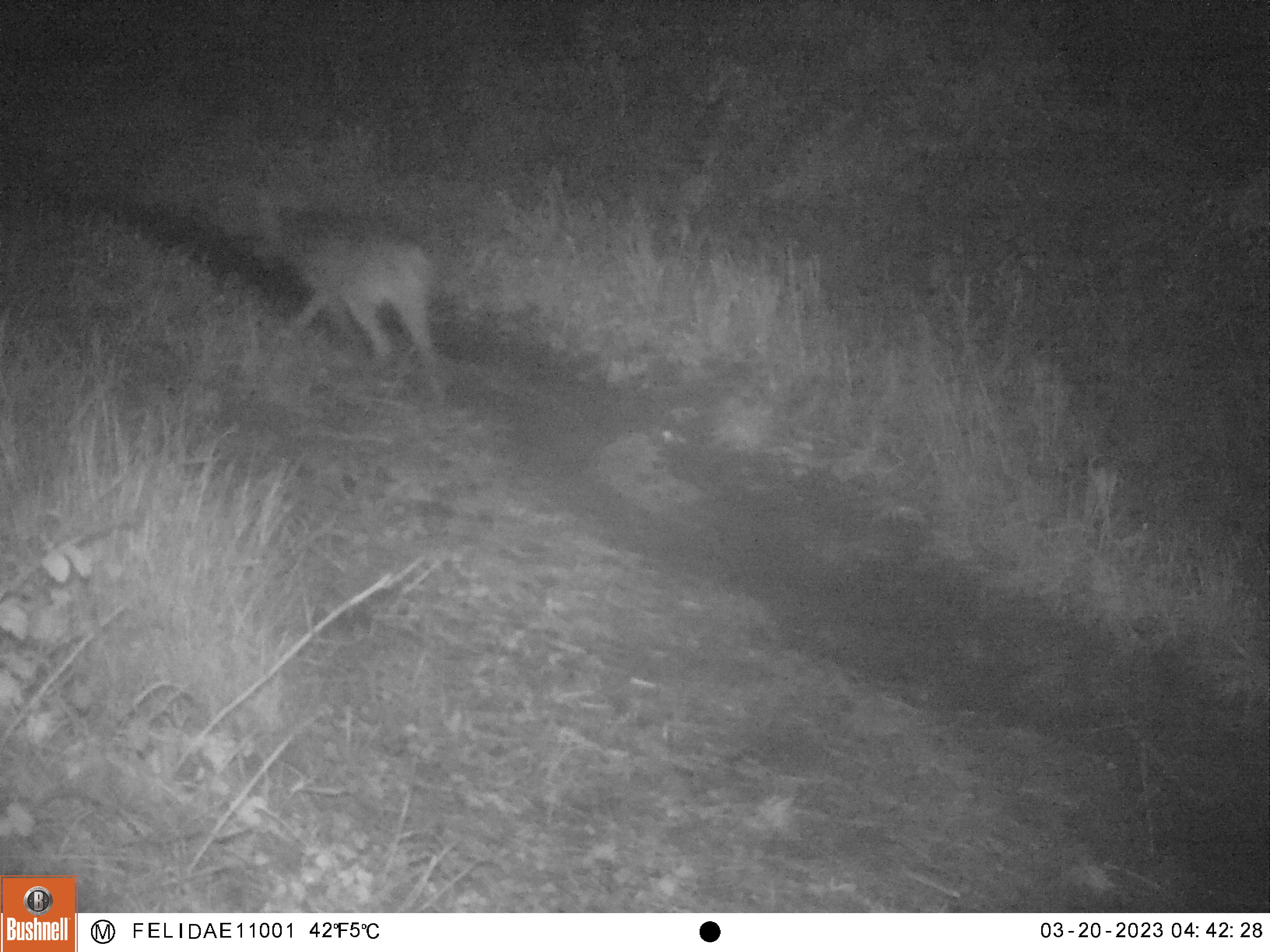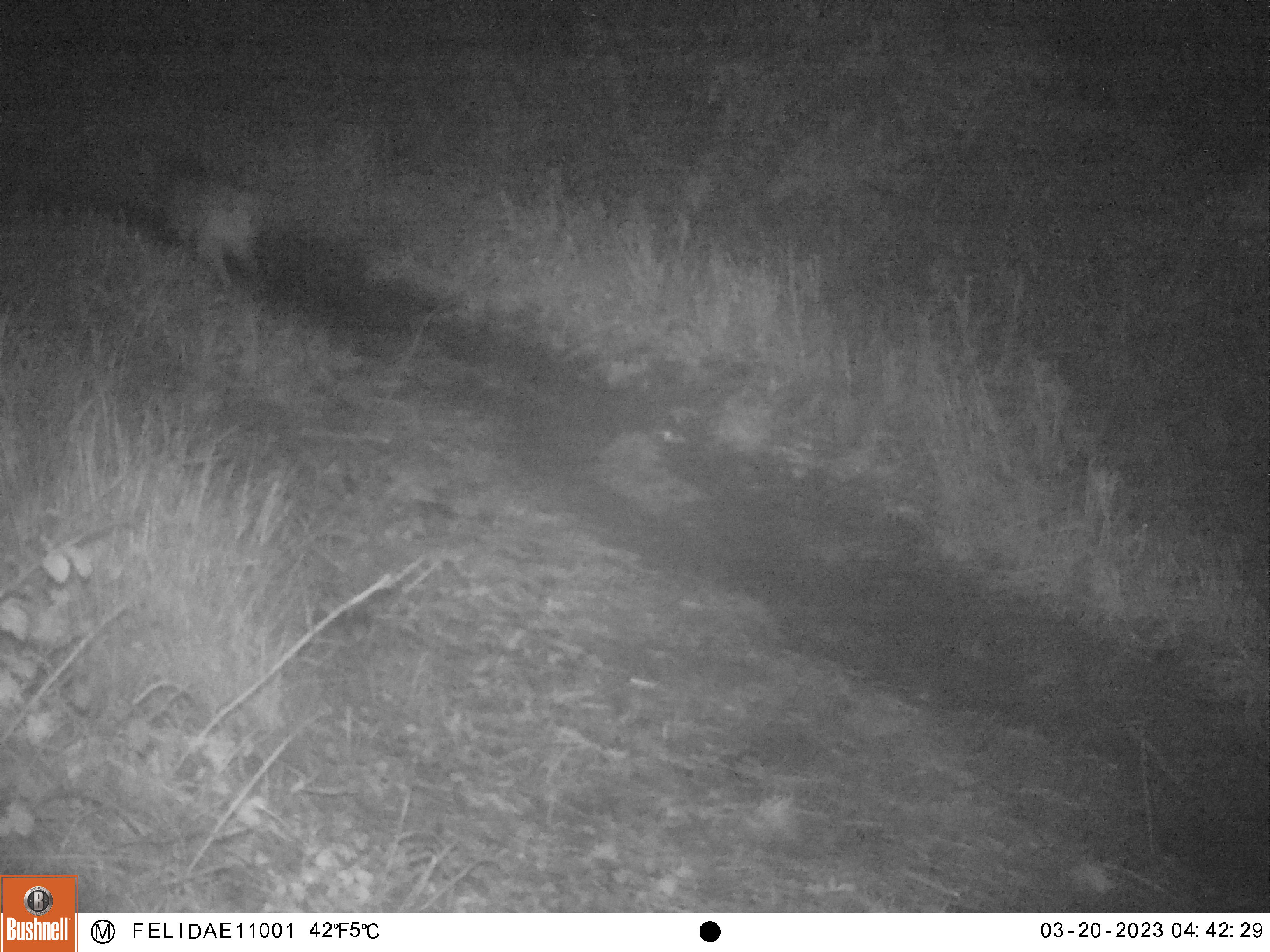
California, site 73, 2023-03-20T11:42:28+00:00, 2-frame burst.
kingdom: Animalia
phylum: Chordata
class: Mammalia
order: Carnivora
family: Canidae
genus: Canis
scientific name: Canis latrans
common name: coyote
Coyote (Canis latrans).